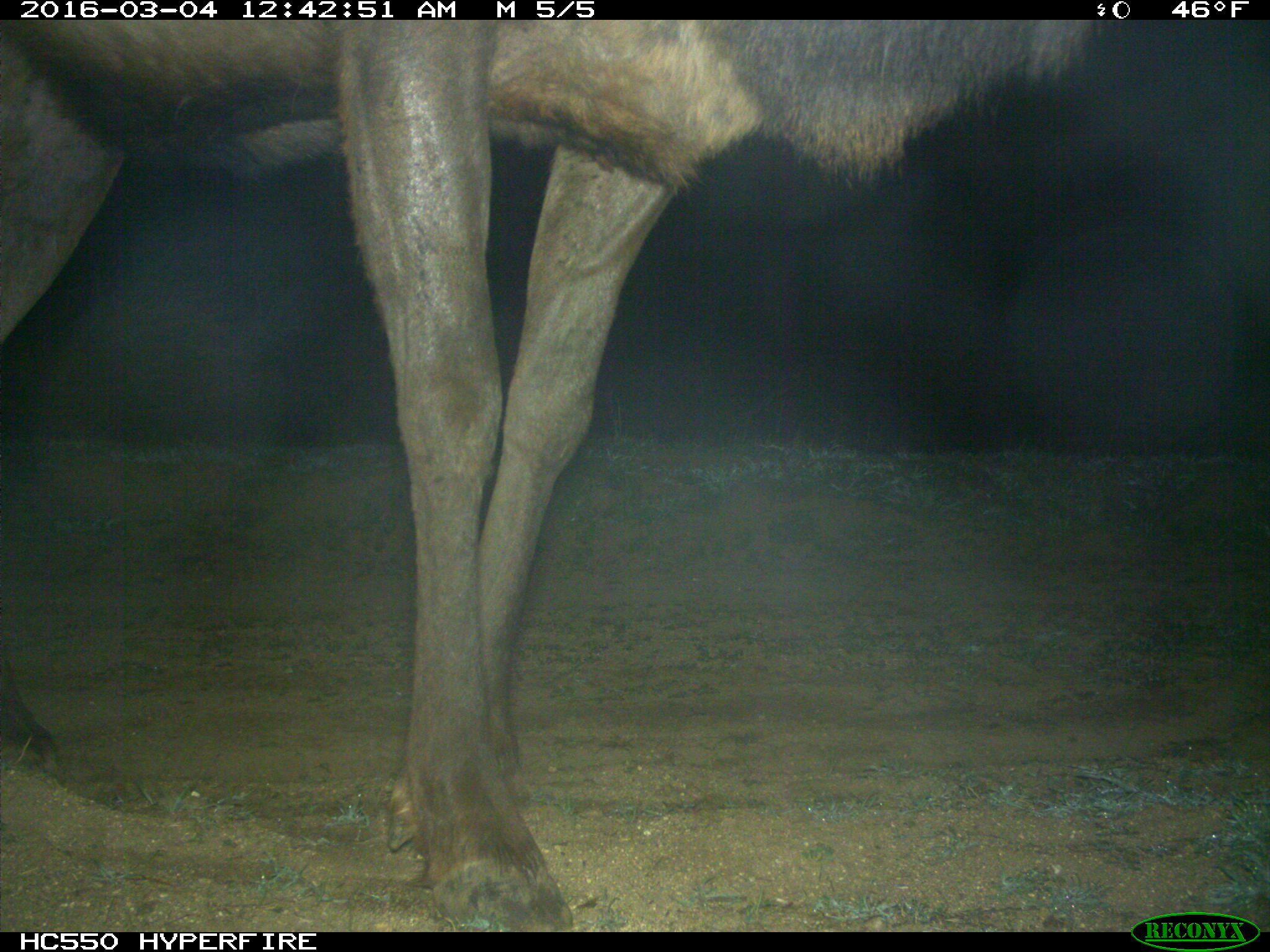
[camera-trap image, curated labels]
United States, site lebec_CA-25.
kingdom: Animalia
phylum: Chordata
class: Mammalia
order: Artiodactyla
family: Cervidae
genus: Cervus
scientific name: Cervus canadensis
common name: elk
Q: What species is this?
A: Cervus canadensis (elk).